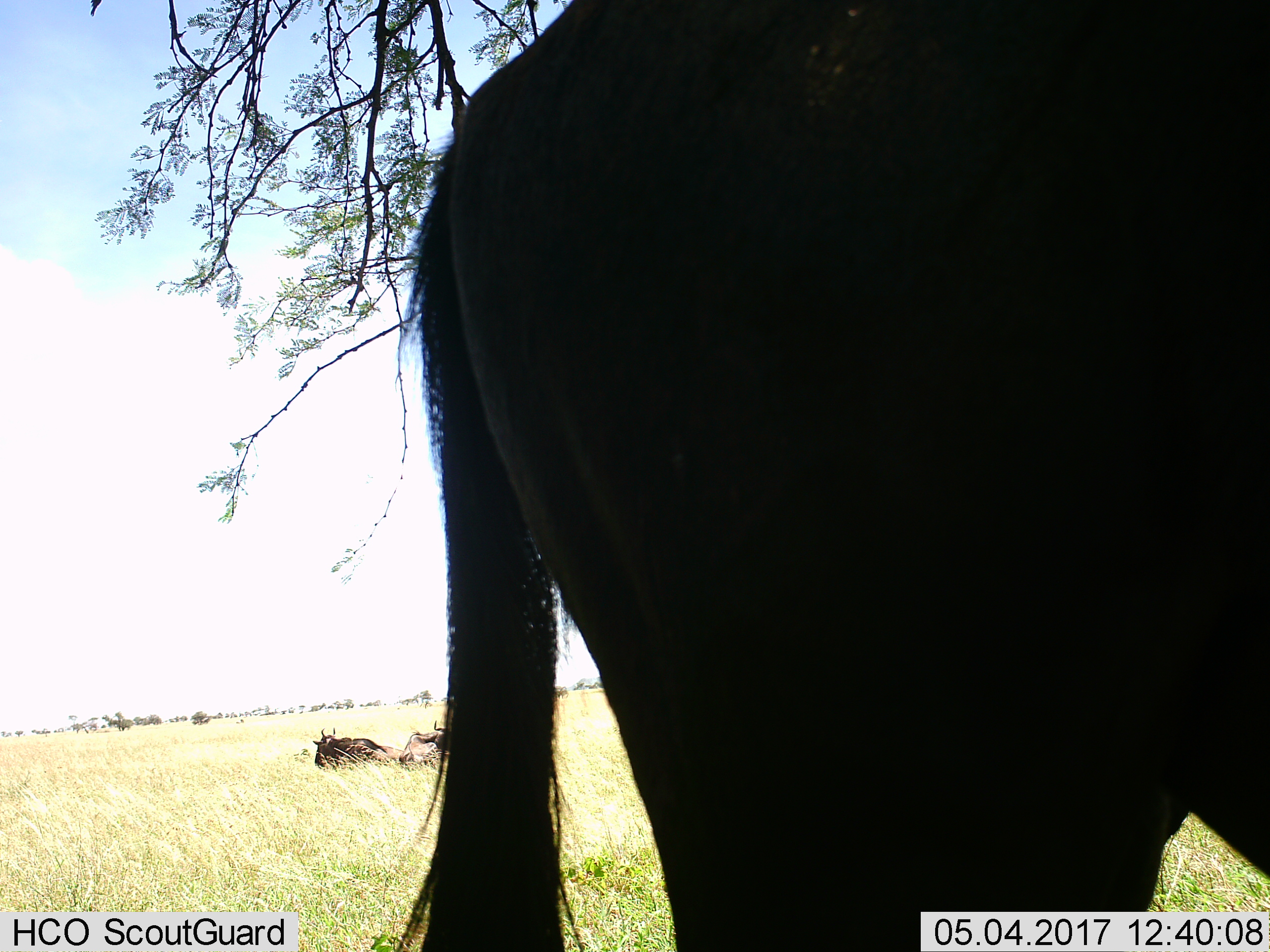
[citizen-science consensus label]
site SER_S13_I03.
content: unidentified animal